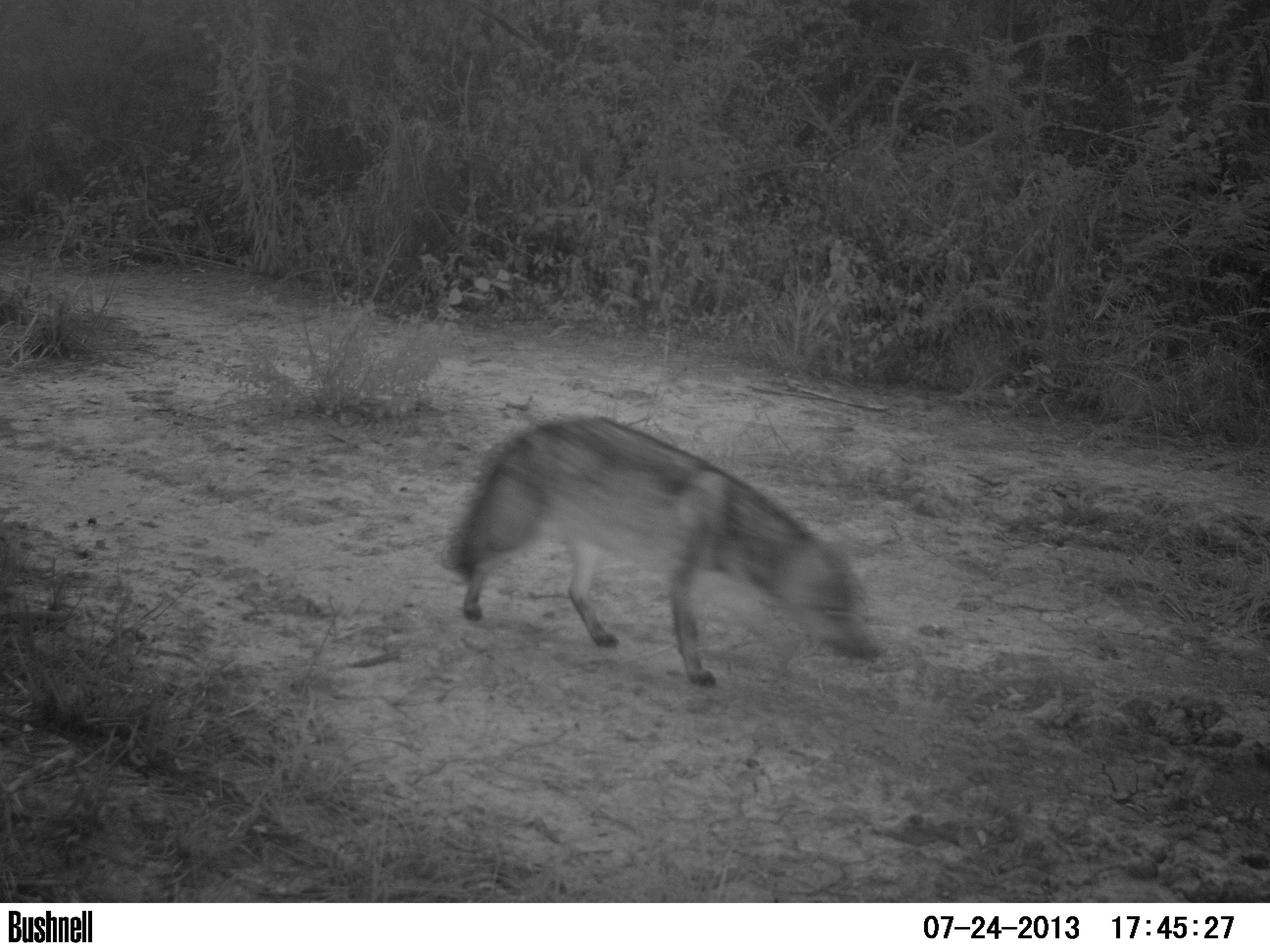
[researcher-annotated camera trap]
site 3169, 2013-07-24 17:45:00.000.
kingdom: Animalia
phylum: Chordata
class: Mammalia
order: Carnivora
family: Canidae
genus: Cerdocyon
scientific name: Cerdocyon thous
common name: crab-eating fox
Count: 1.